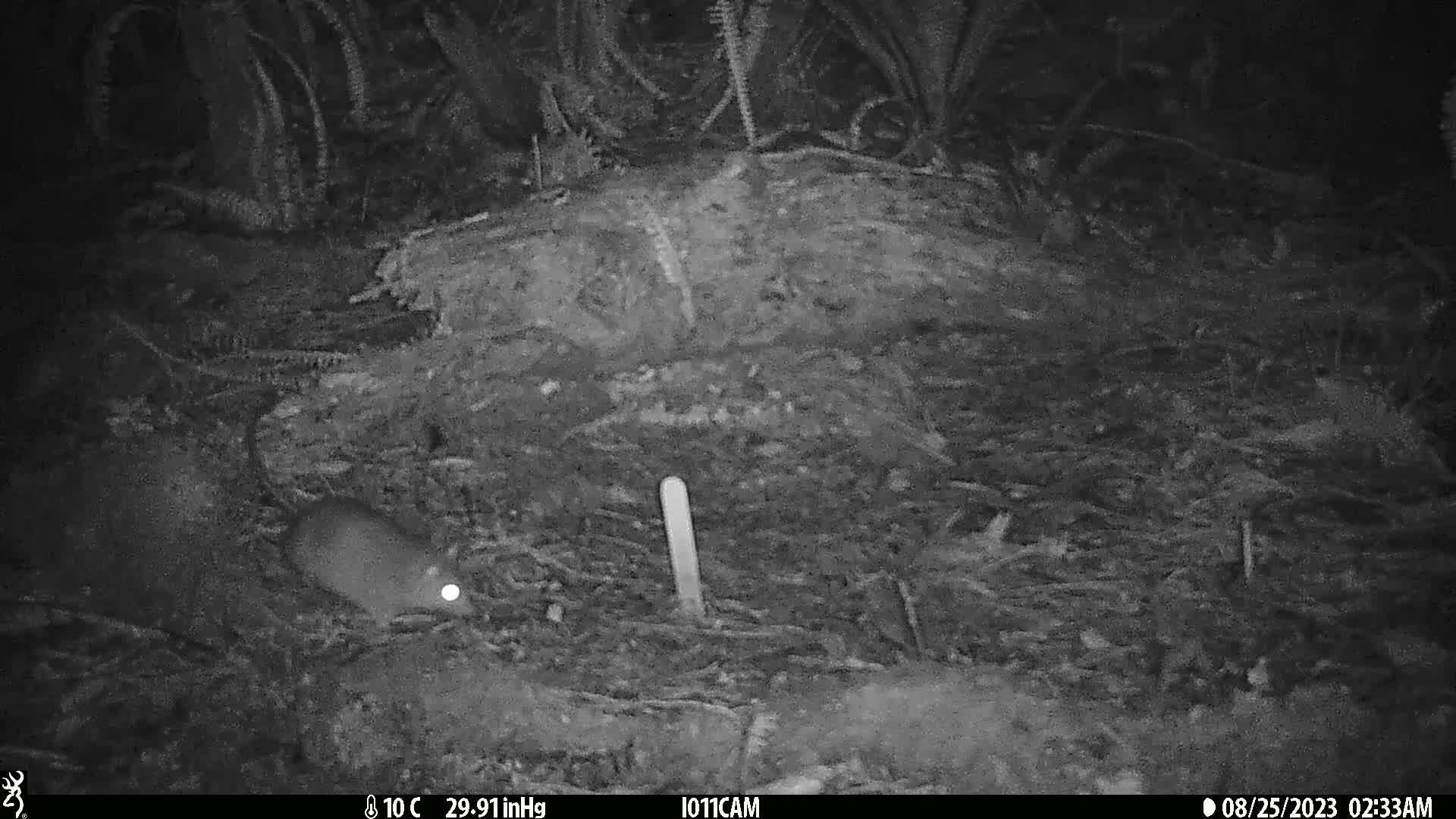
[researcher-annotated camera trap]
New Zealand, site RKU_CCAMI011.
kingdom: Animalia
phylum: Chordata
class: Mammalia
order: Rodentia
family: Muridae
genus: Rattus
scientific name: Rattus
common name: rat